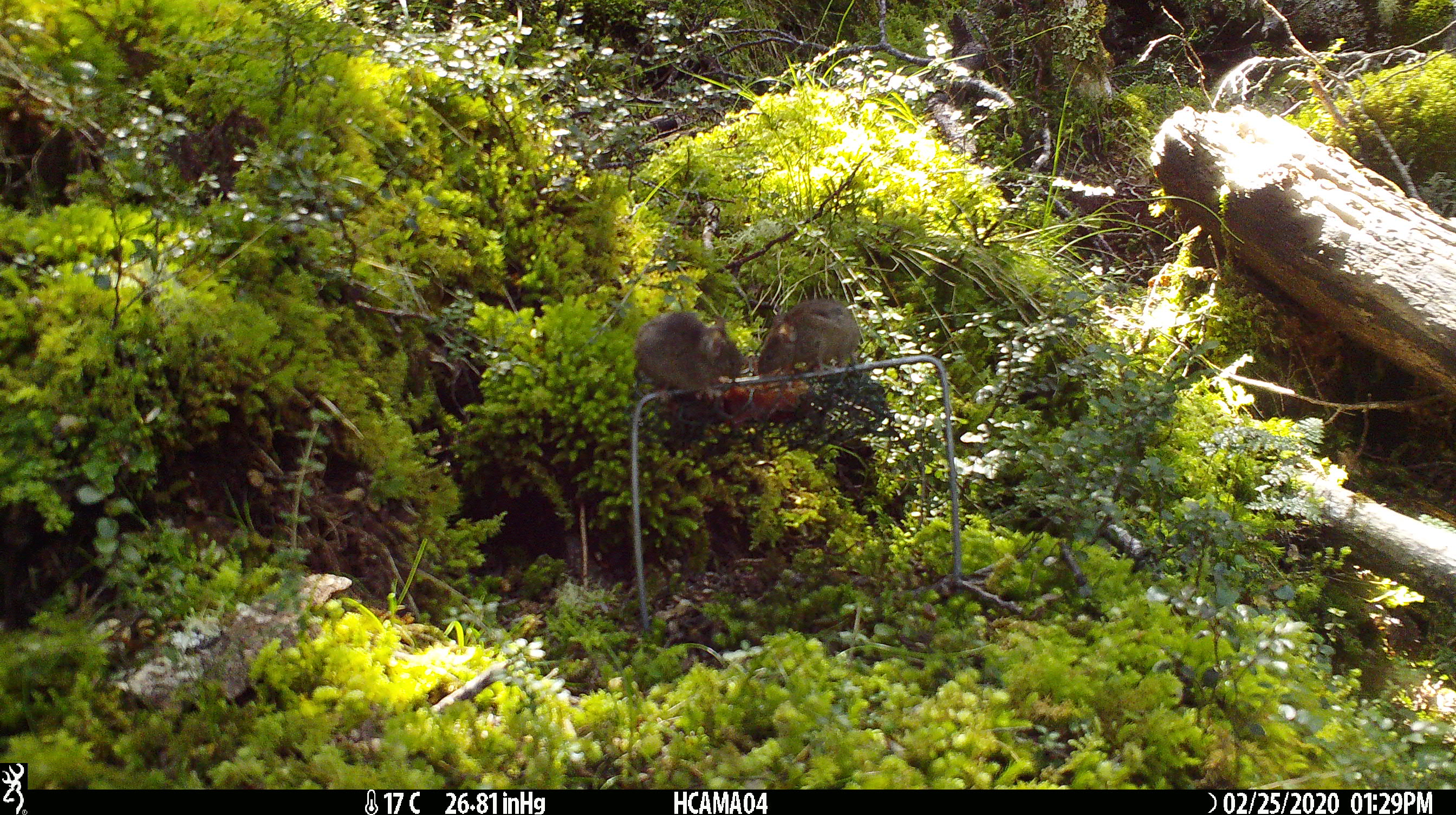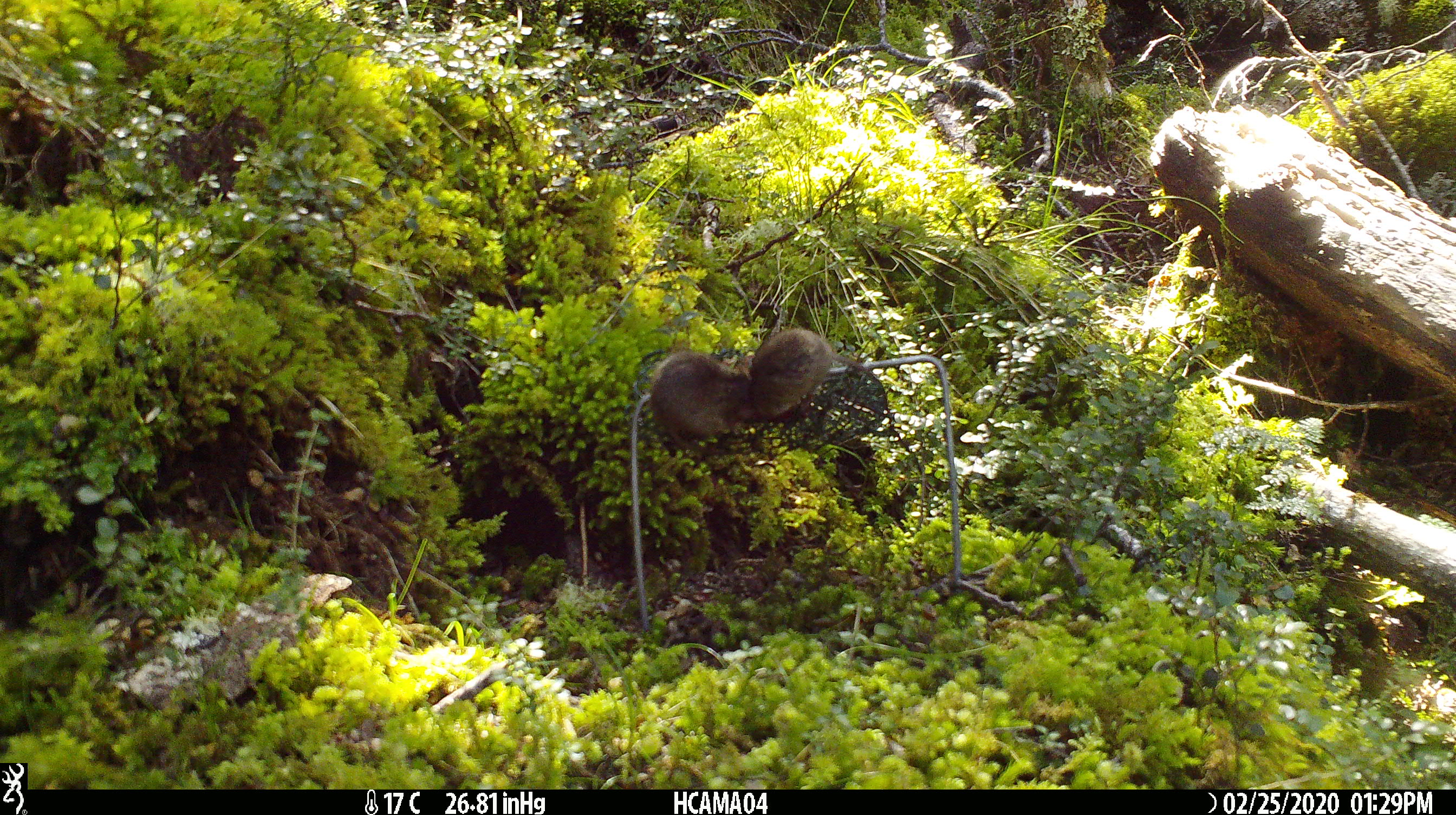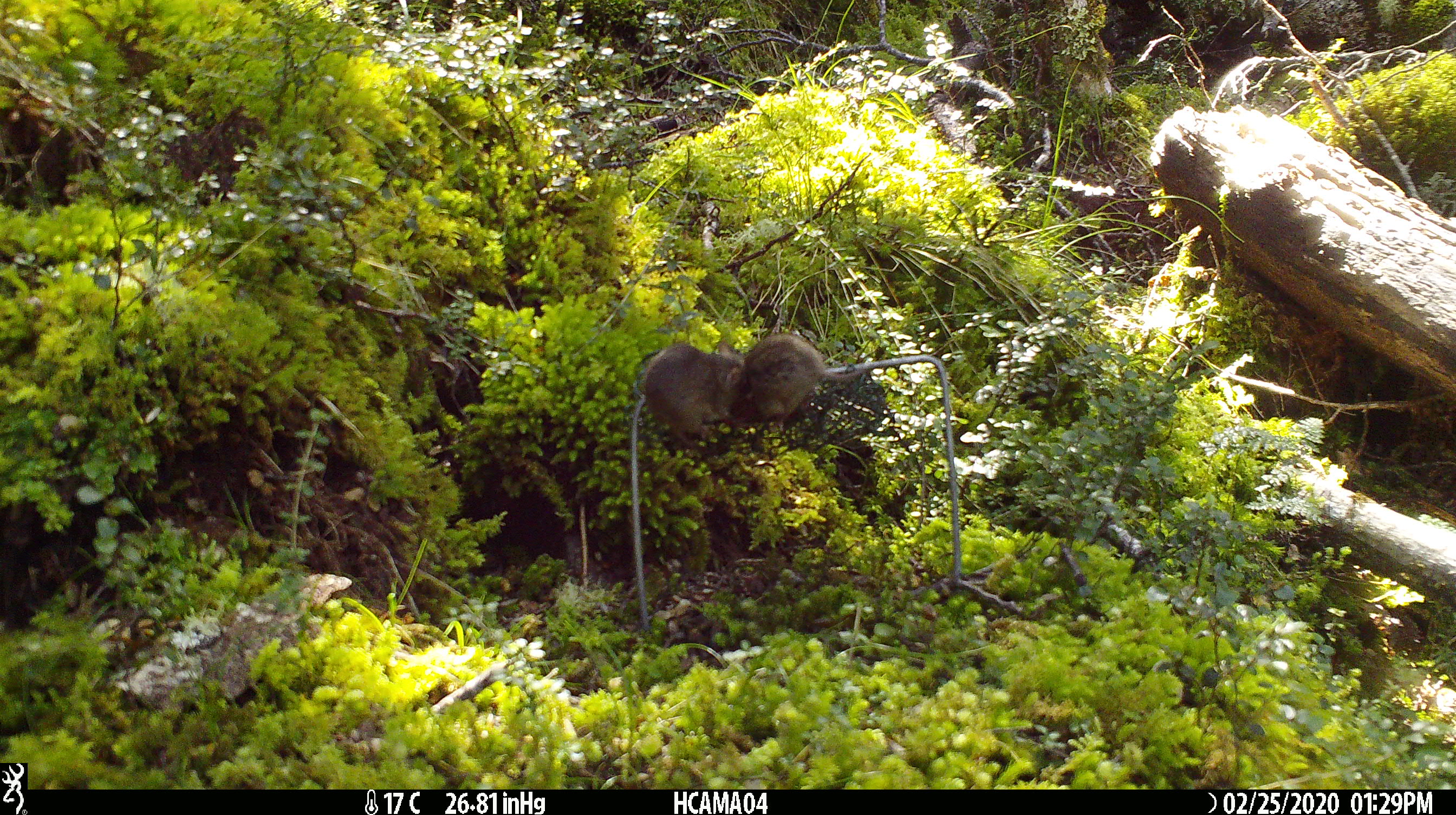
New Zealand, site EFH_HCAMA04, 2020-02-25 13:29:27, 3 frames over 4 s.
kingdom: Animalia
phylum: Chordata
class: Mammalia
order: Rodentia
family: Muridae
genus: Mus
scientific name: Mus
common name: mouse